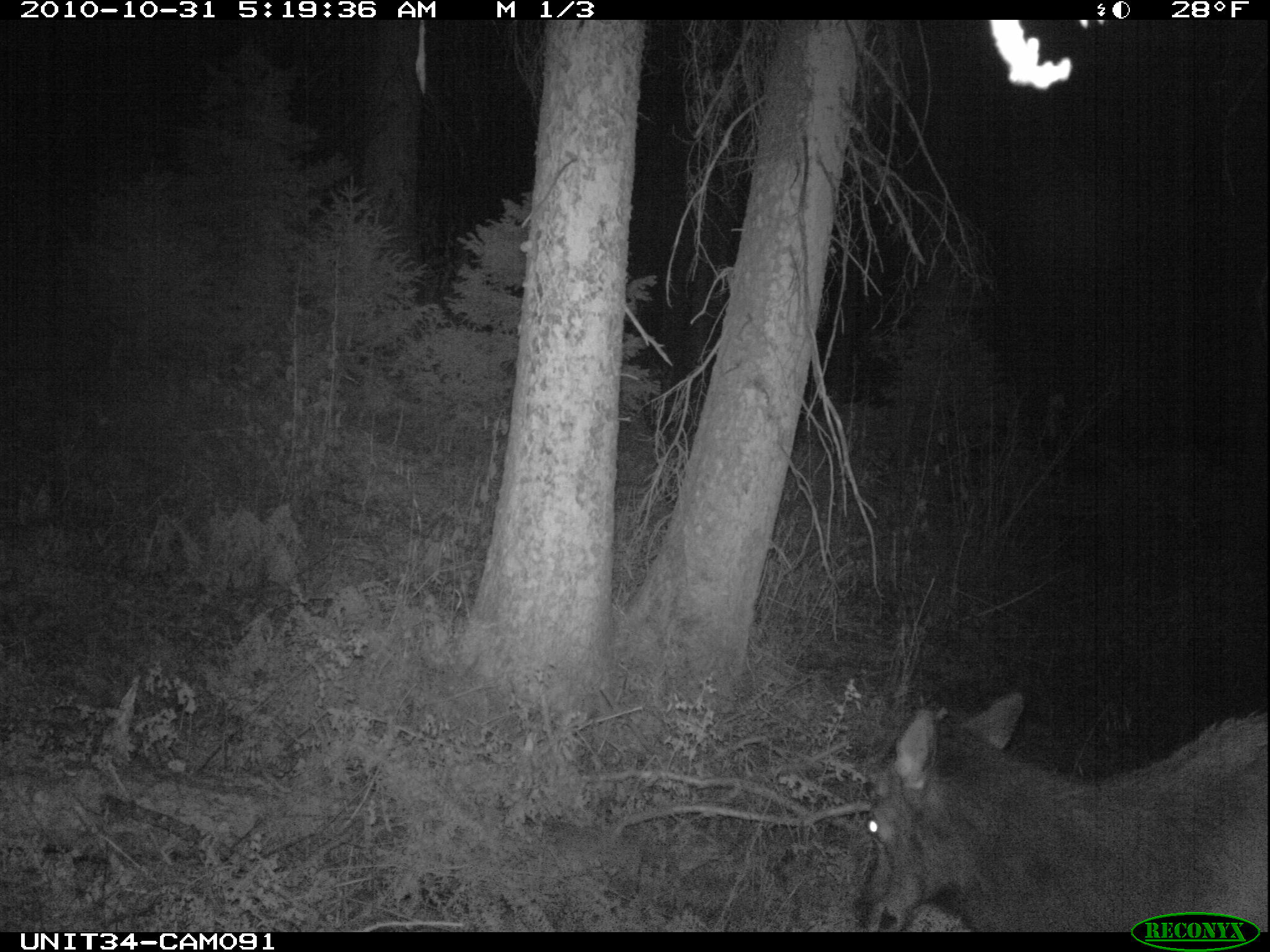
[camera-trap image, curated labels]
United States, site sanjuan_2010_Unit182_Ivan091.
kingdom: Animalia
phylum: Chordata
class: Mammalia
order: Artiodactyla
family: Cervidae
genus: Cervus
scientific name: Cervus elaphus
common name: red deer